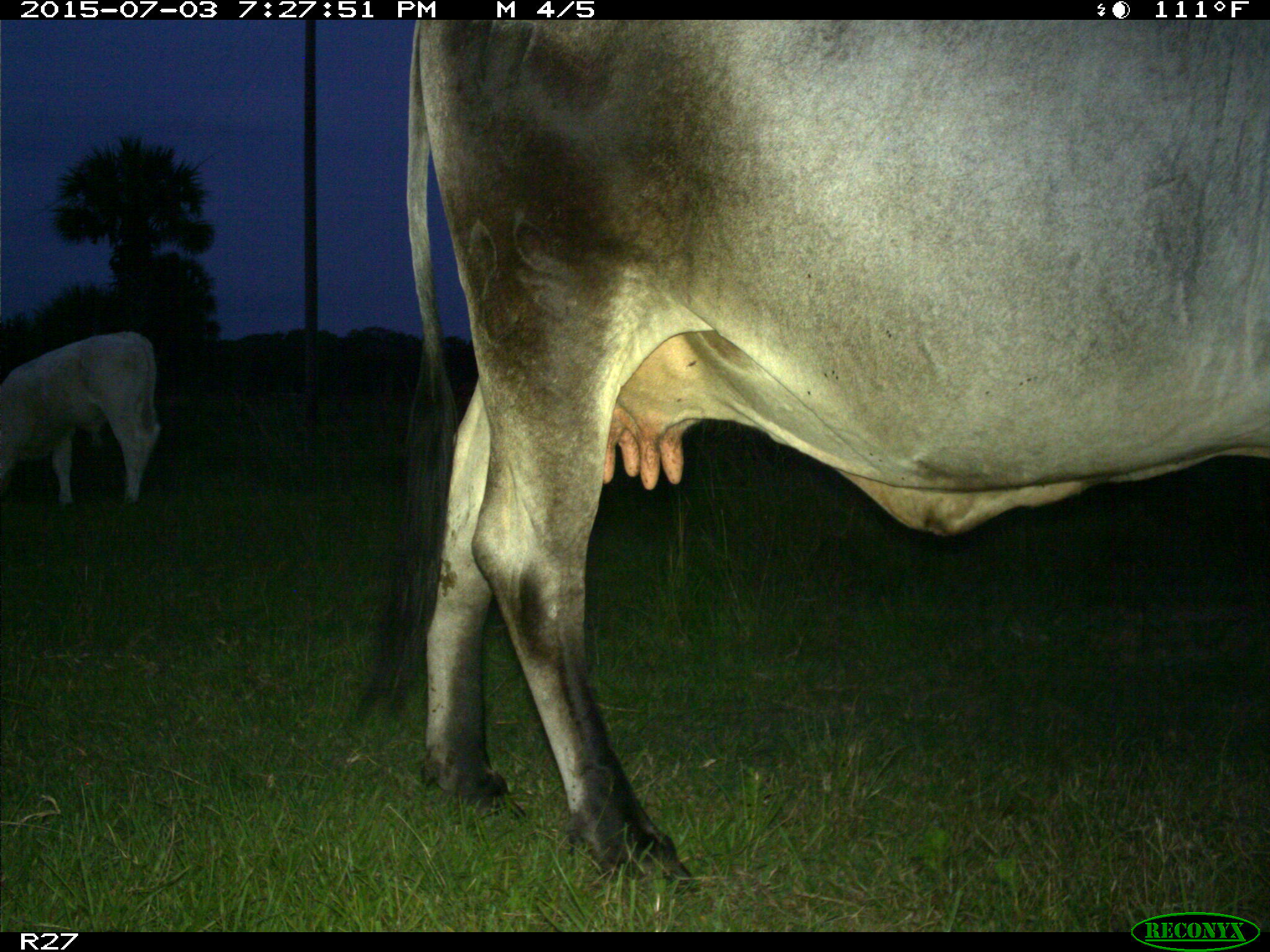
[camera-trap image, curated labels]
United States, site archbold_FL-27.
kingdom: Animalia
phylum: Chordata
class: Mammalia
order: Artiodactyla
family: Bovidae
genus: Bos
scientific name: Bos taurus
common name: domestic cow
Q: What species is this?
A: Bos taurus (domestic cow).